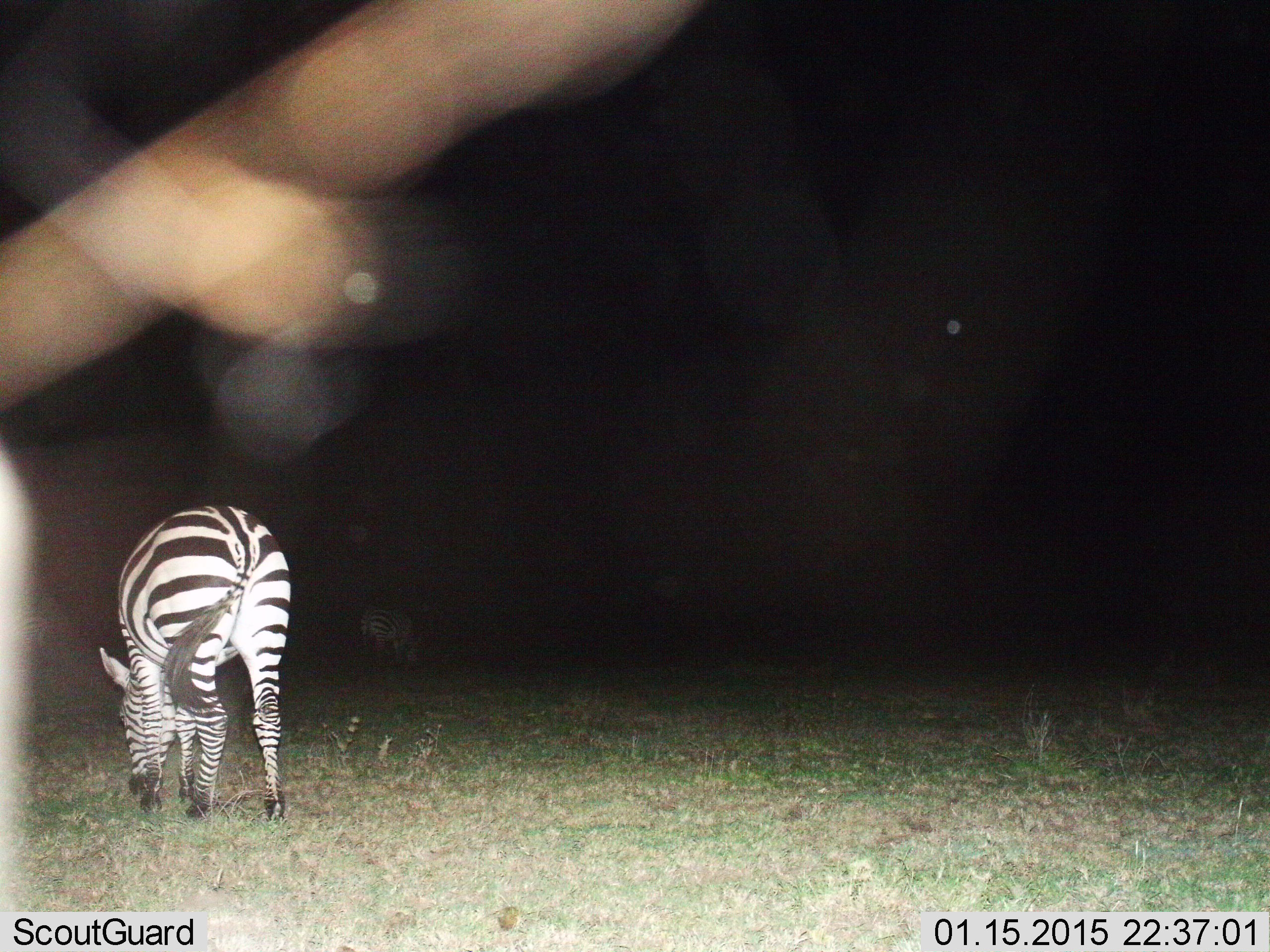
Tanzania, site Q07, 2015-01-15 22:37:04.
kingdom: Animalia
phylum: Chordata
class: Mammalia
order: Perissodactyla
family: Equidae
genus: Equus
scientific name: Equus quagga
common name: plains zebra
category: zebra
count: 1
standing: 10%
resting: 0%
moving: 0%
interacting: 0%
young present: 0%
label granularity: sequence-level